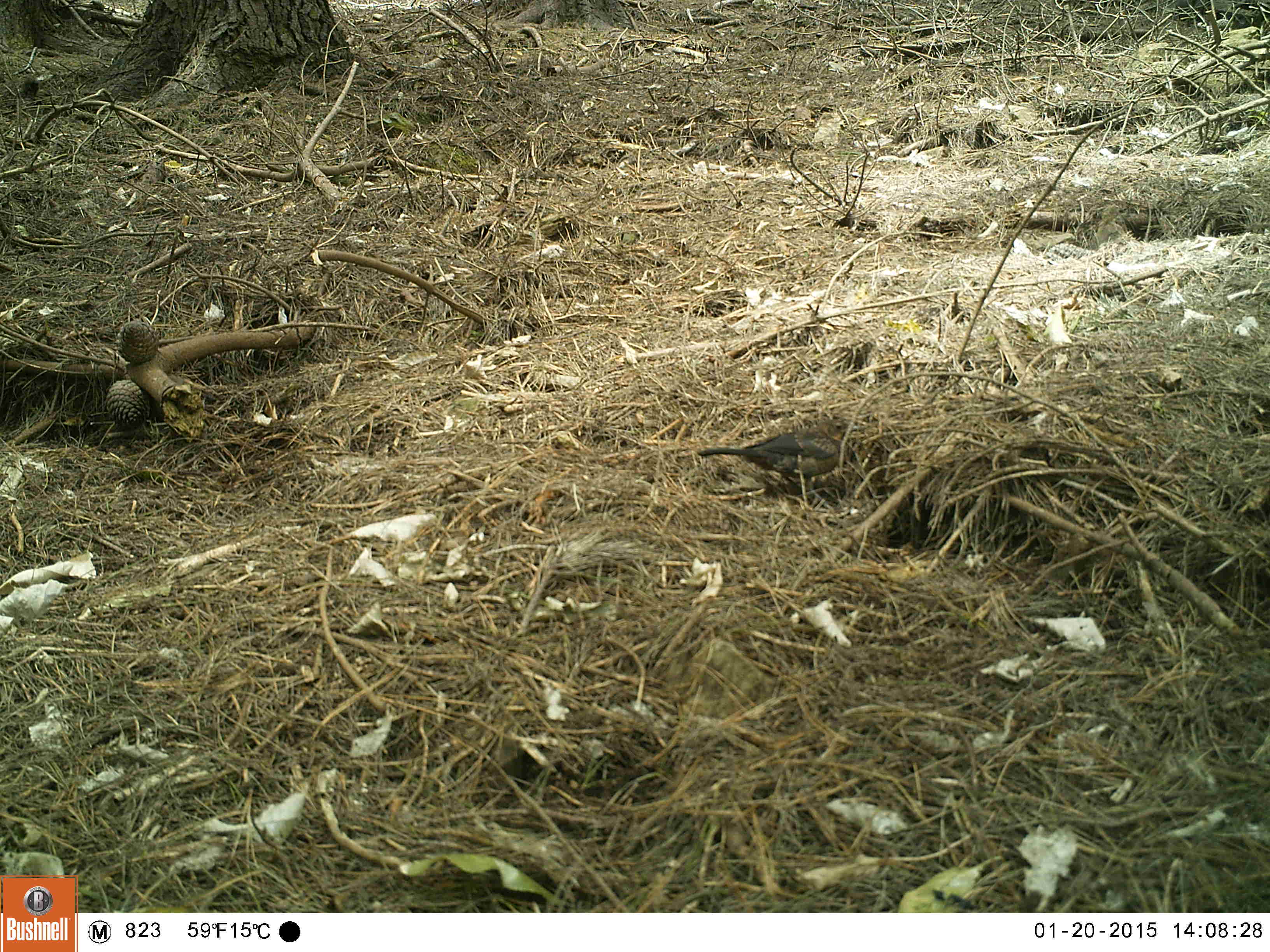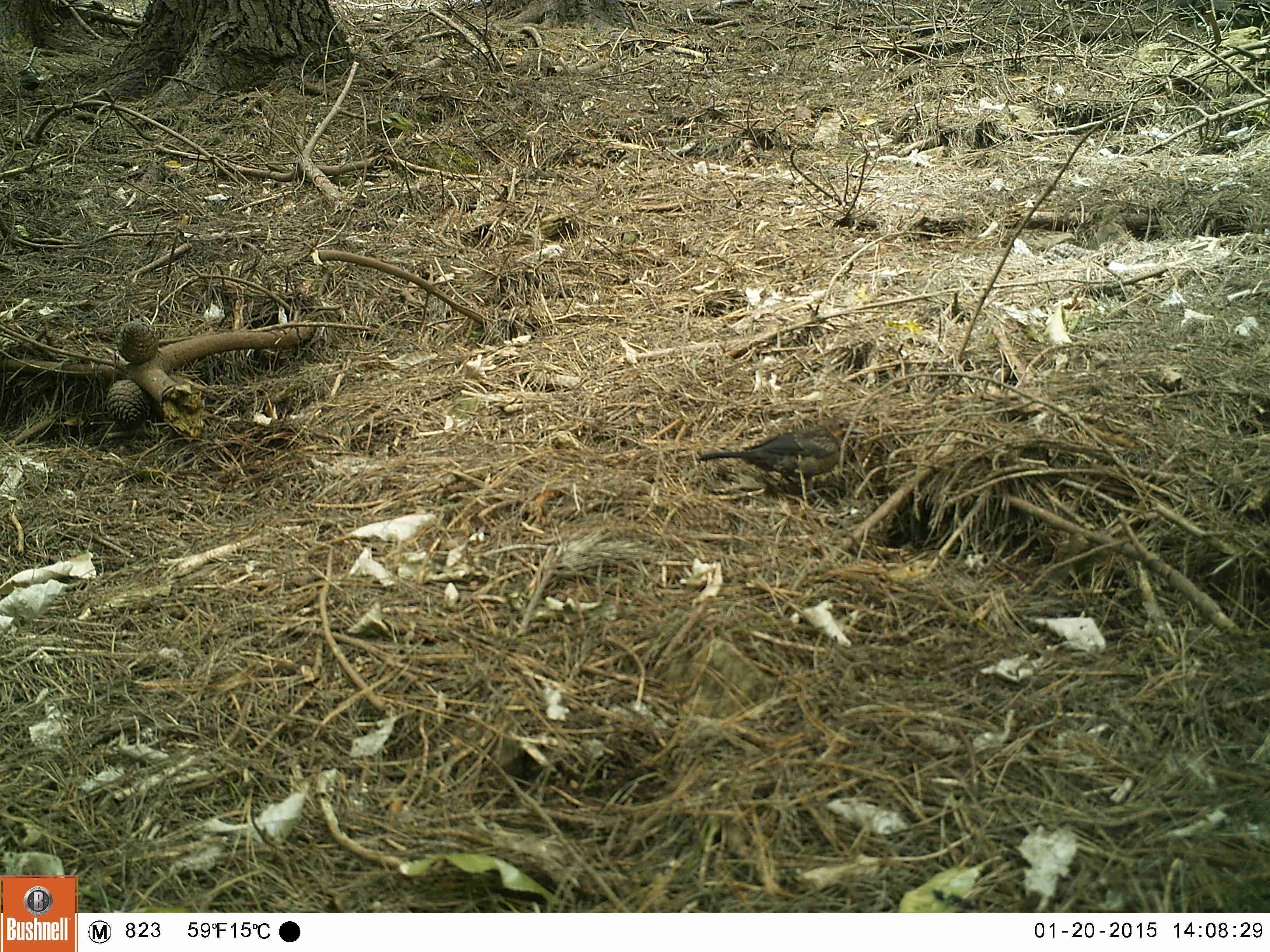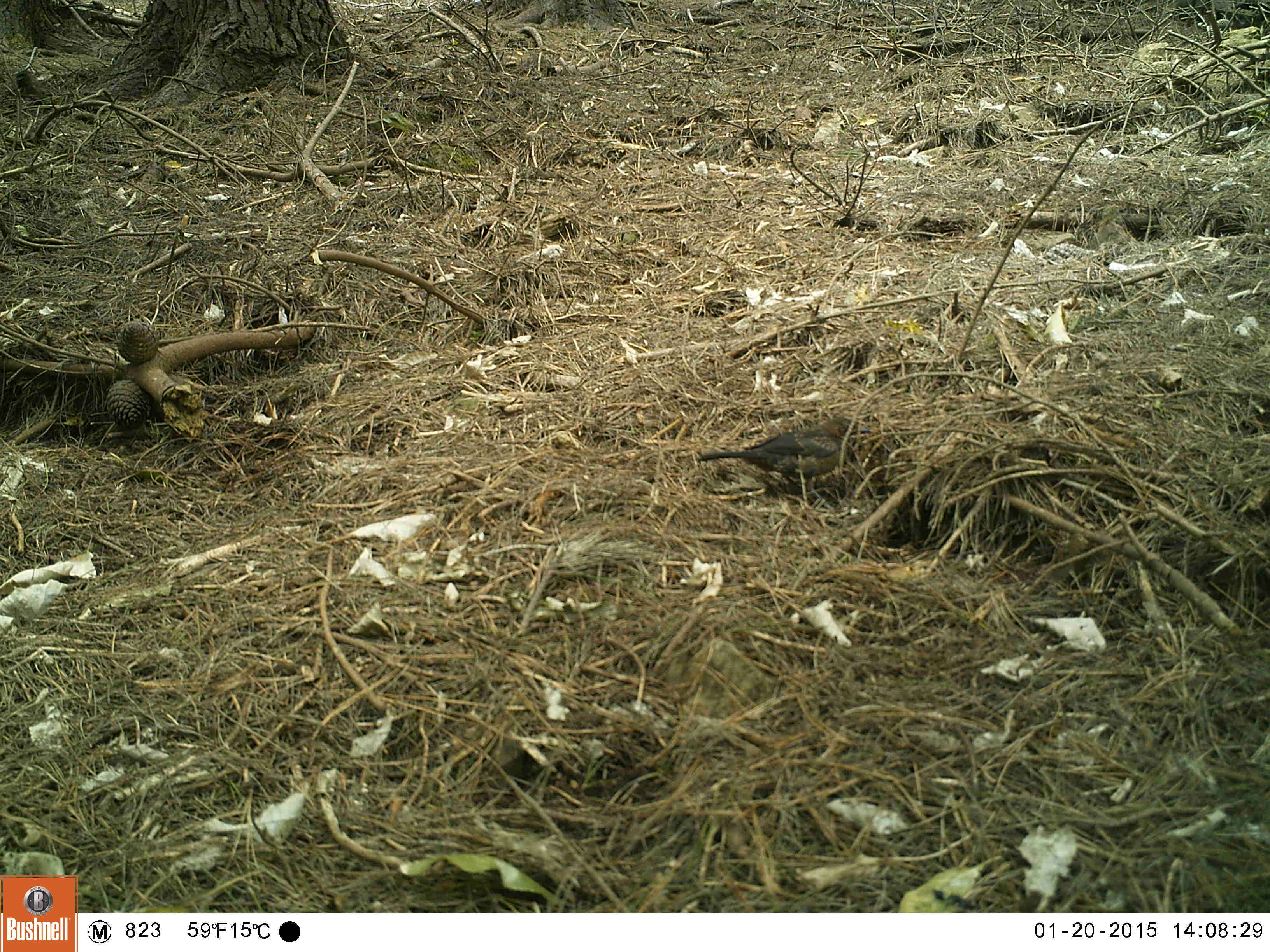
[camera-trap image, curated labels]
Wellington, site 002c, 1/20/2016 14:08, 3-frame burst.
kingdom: Animalia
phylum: Chordata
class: Aves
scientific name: Aves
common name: bird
Bird (Aves).